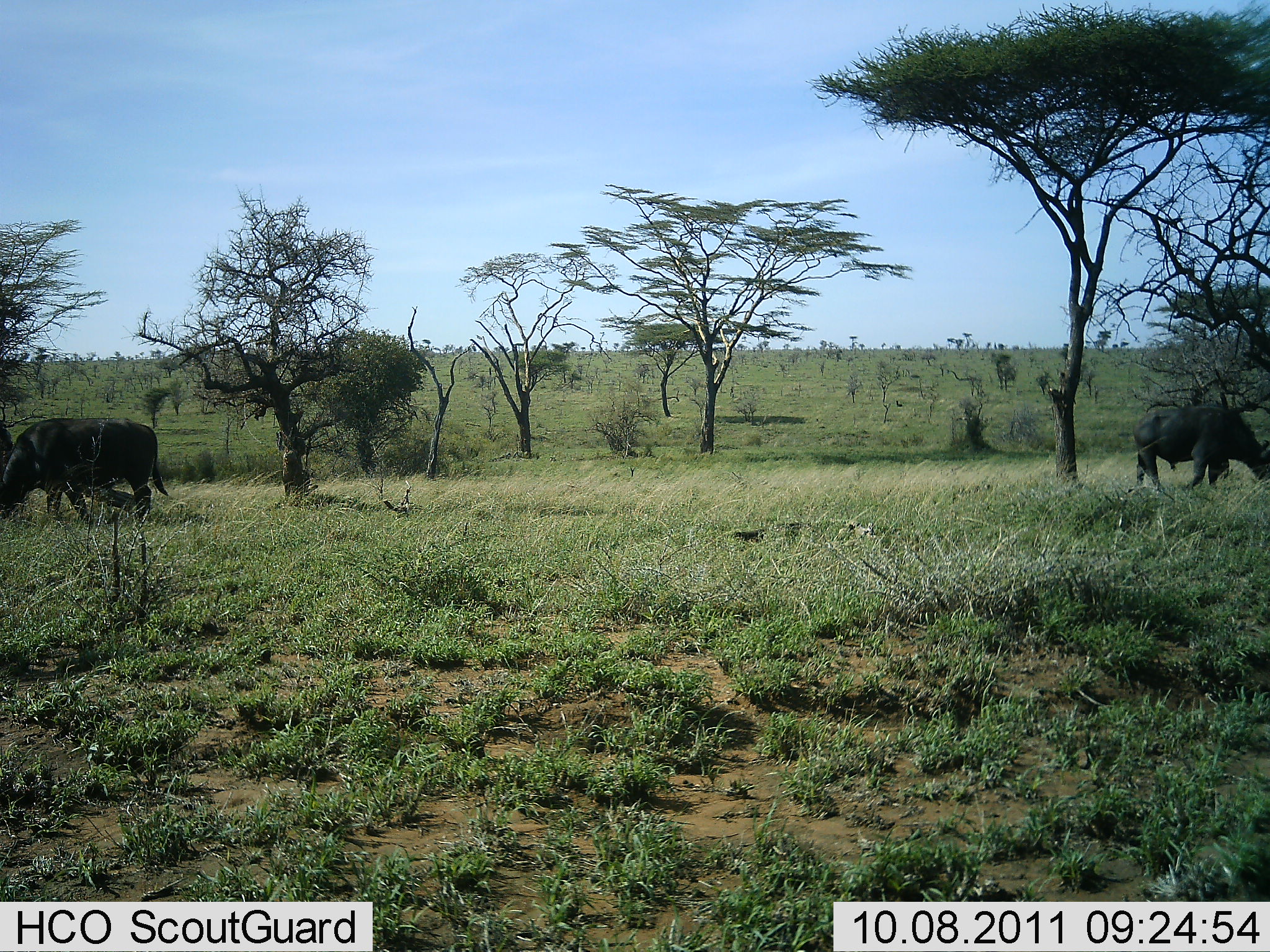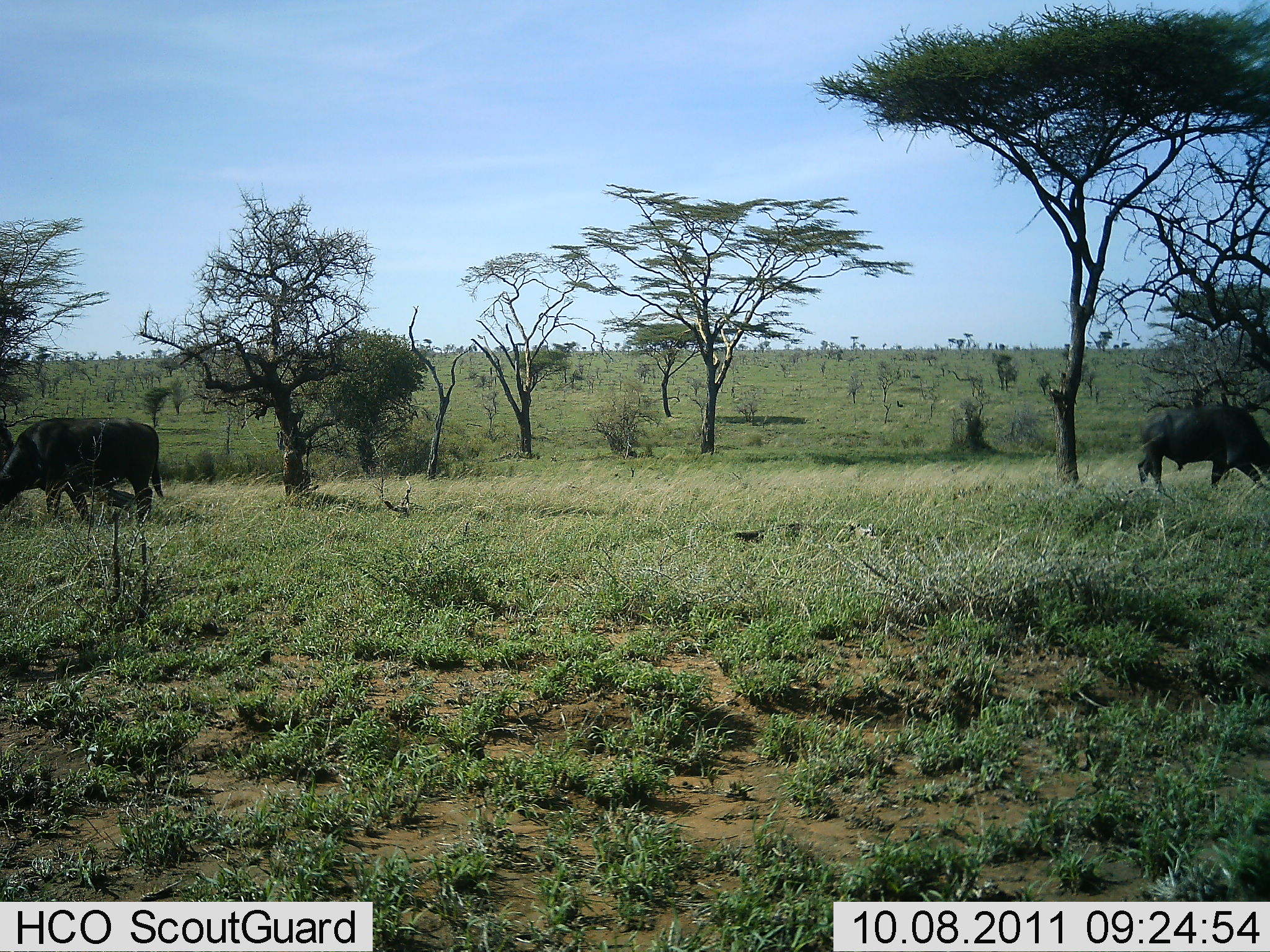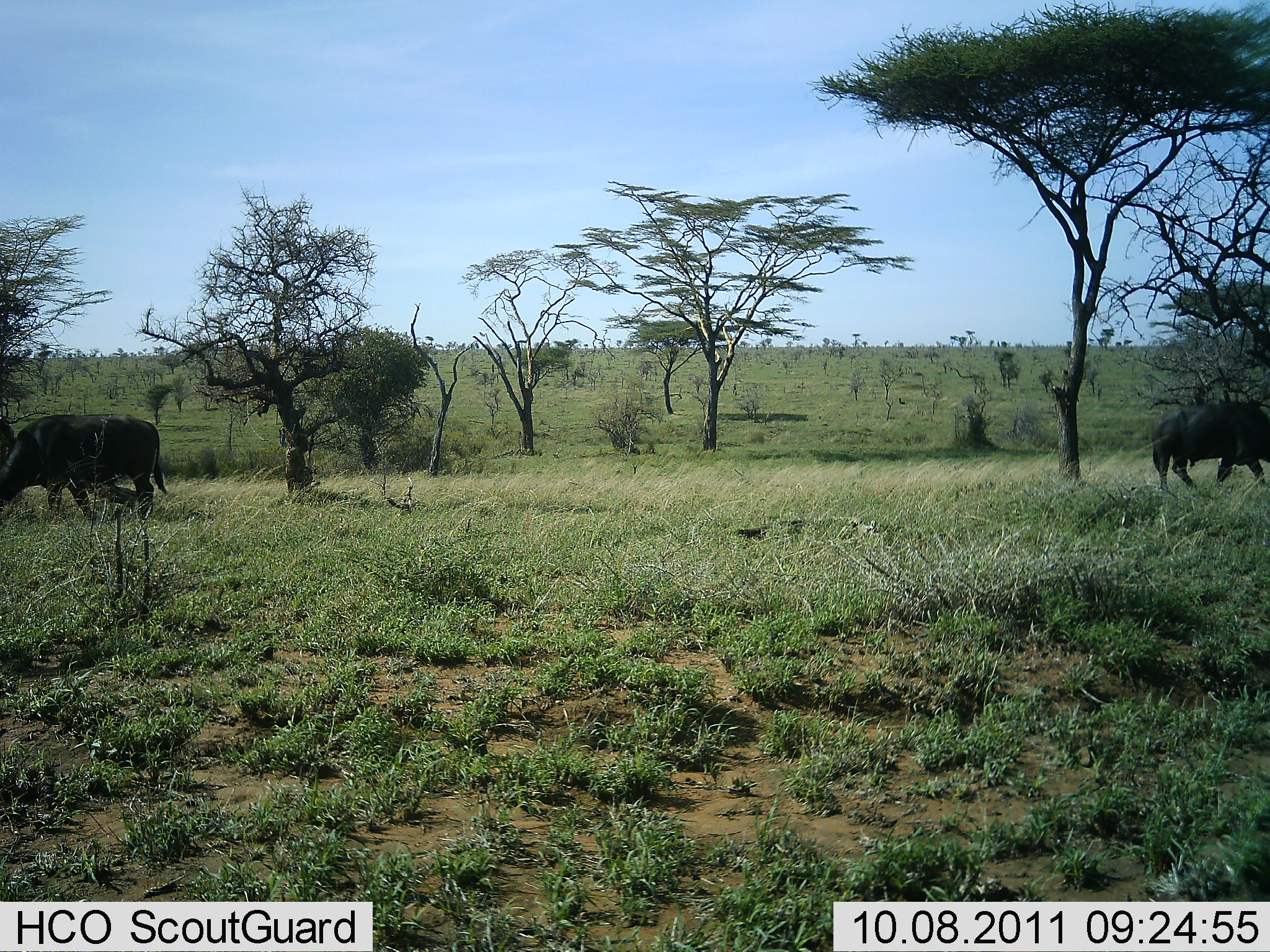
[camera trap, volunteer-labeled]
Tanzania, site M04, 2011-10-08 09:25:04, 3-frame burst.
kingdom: Animalia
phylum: Chordata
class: Mammalia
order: Artiodactyla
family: Bovidae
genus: Syncerus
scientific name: Syncerus caffer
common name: cape buffalo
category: buffalo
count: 2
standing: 36%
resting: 0%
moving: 7%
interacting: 0%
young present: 0%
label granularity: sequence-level